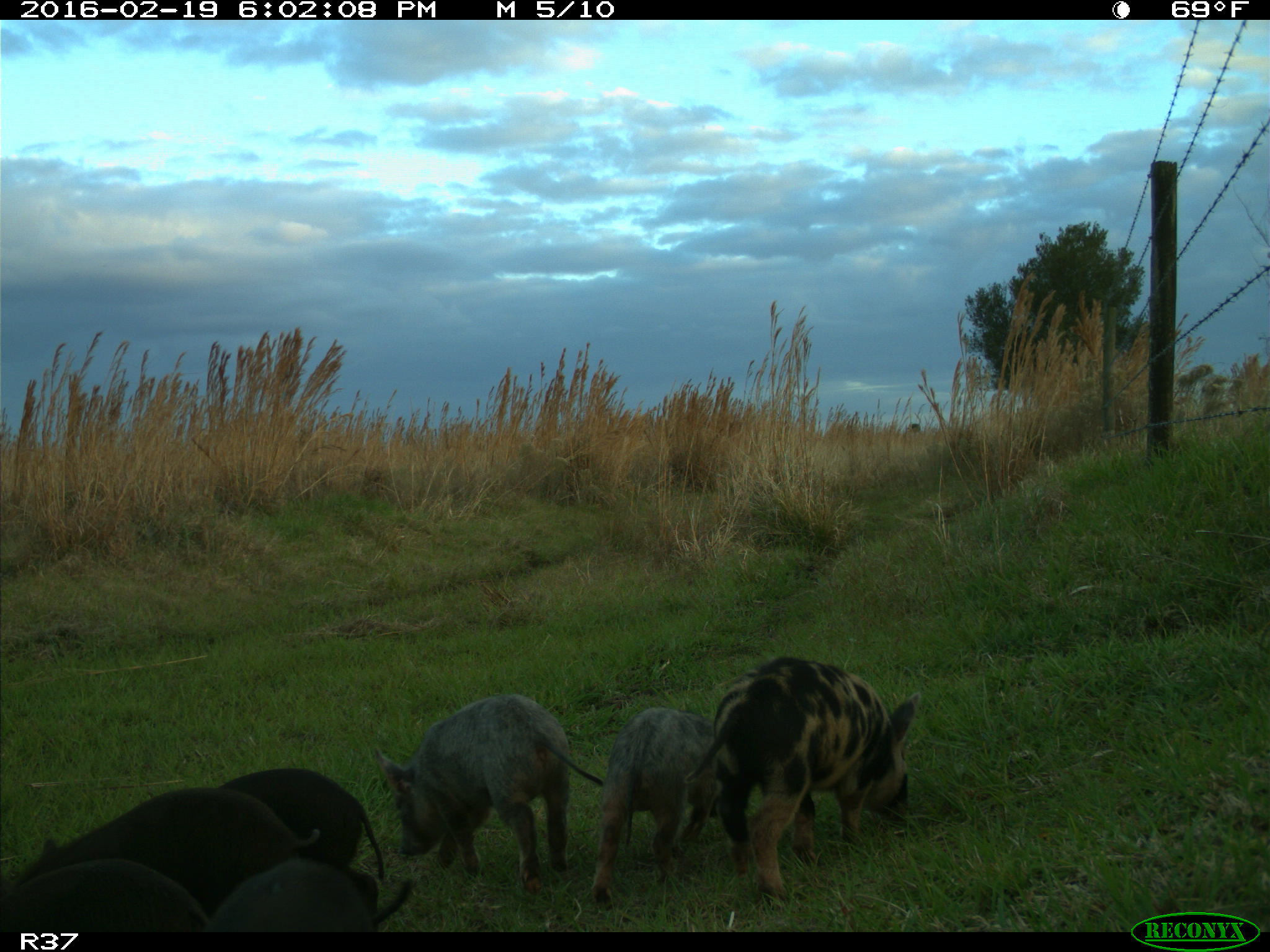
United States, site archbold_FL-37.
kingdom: Animalia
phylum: Chordata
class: Mammalia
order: Artiodactyla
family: Suidae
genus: Sus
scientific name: Sus scrofa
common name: wild boar